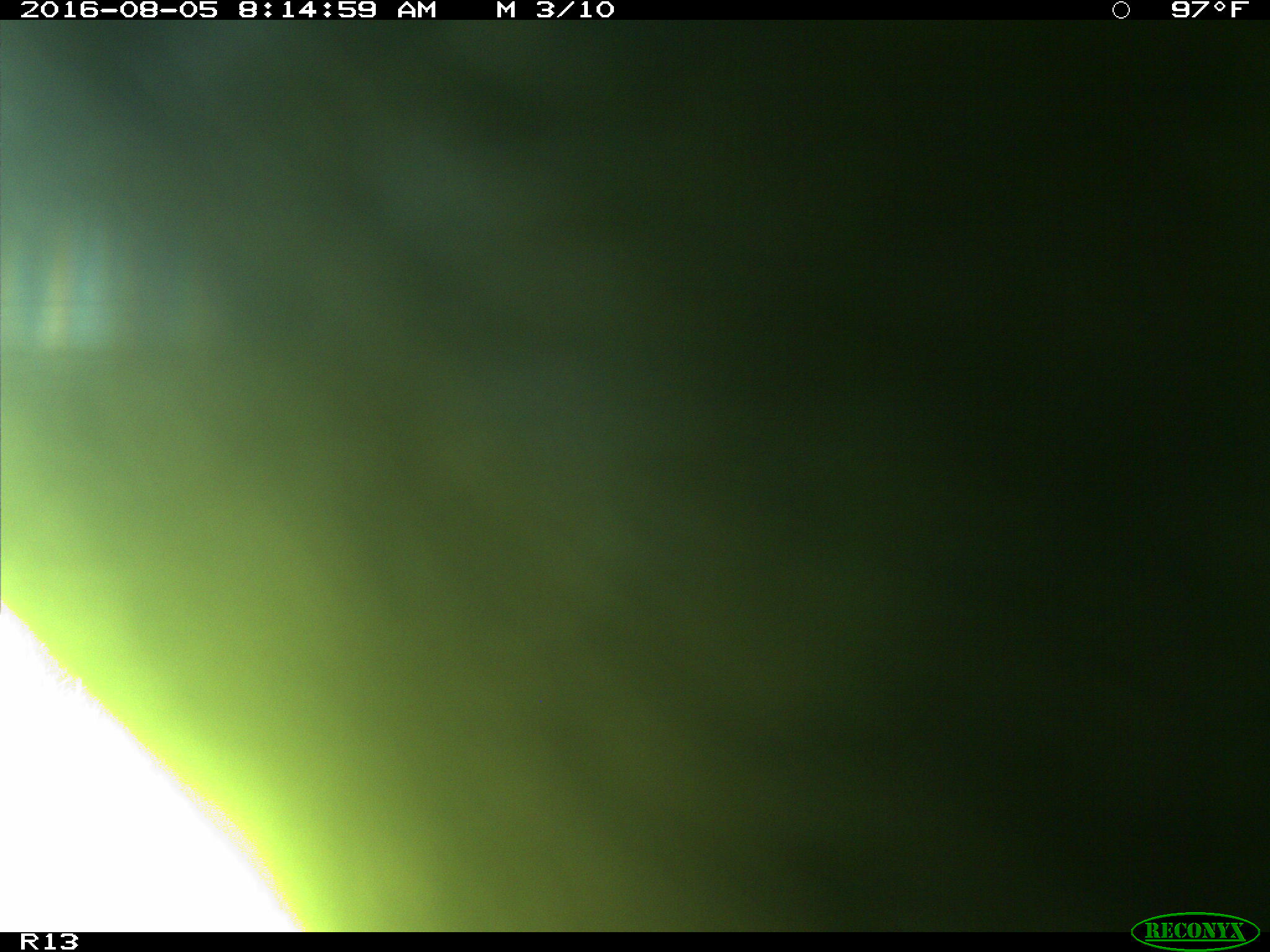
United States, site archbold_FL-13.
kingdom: Animalia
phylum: Chordata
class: Mammalia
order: Artiodactyla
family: Bovidae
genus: Bos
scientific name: Bos taurus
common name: domestic cow